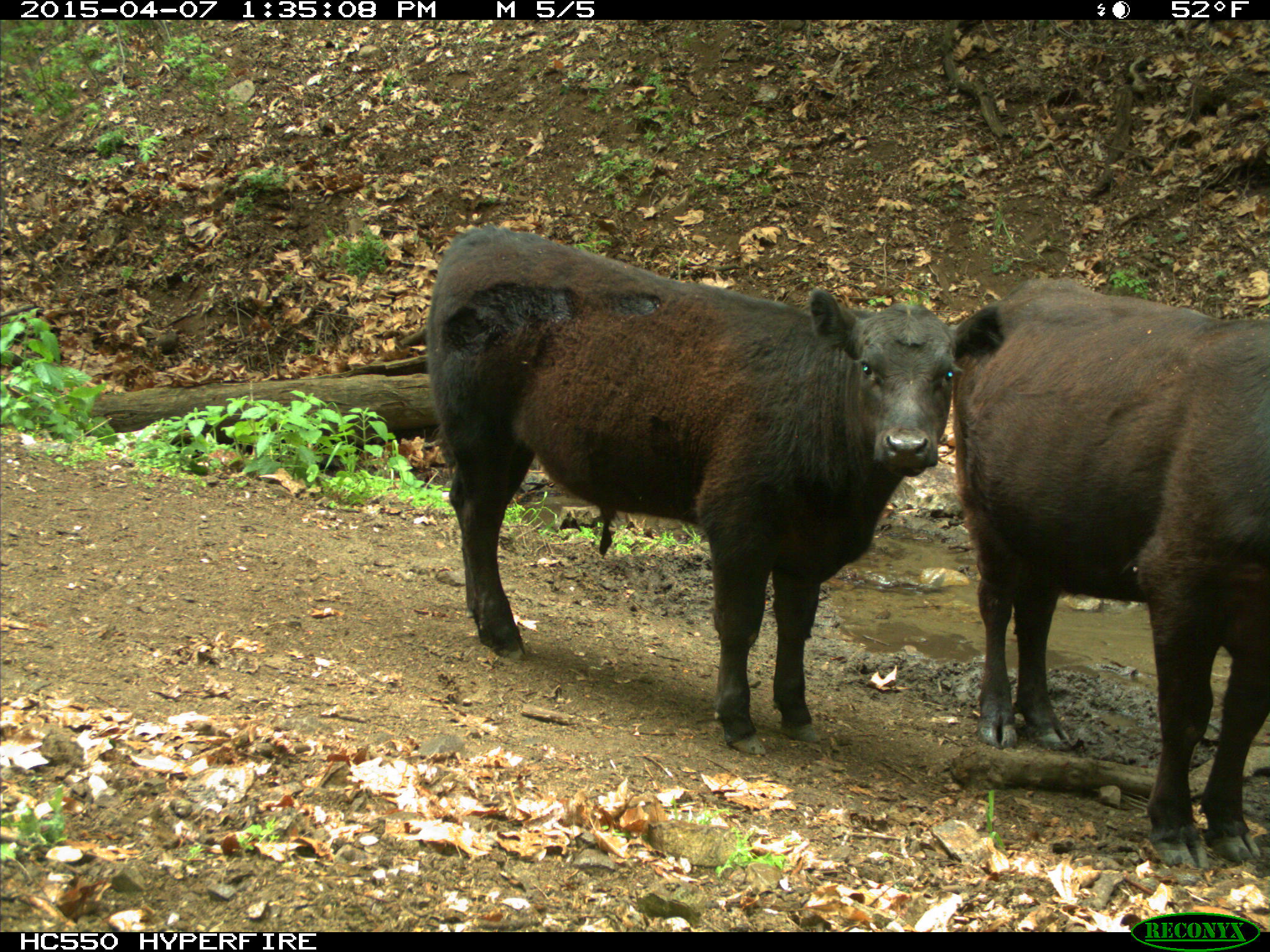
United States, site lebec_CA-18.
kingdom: Animalia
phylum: Chordata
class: Mammalia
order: Artiodactyla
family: Bovidae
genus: Bos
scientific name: Bos taurus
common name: domestic cow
Bos taurus (domestic cow).